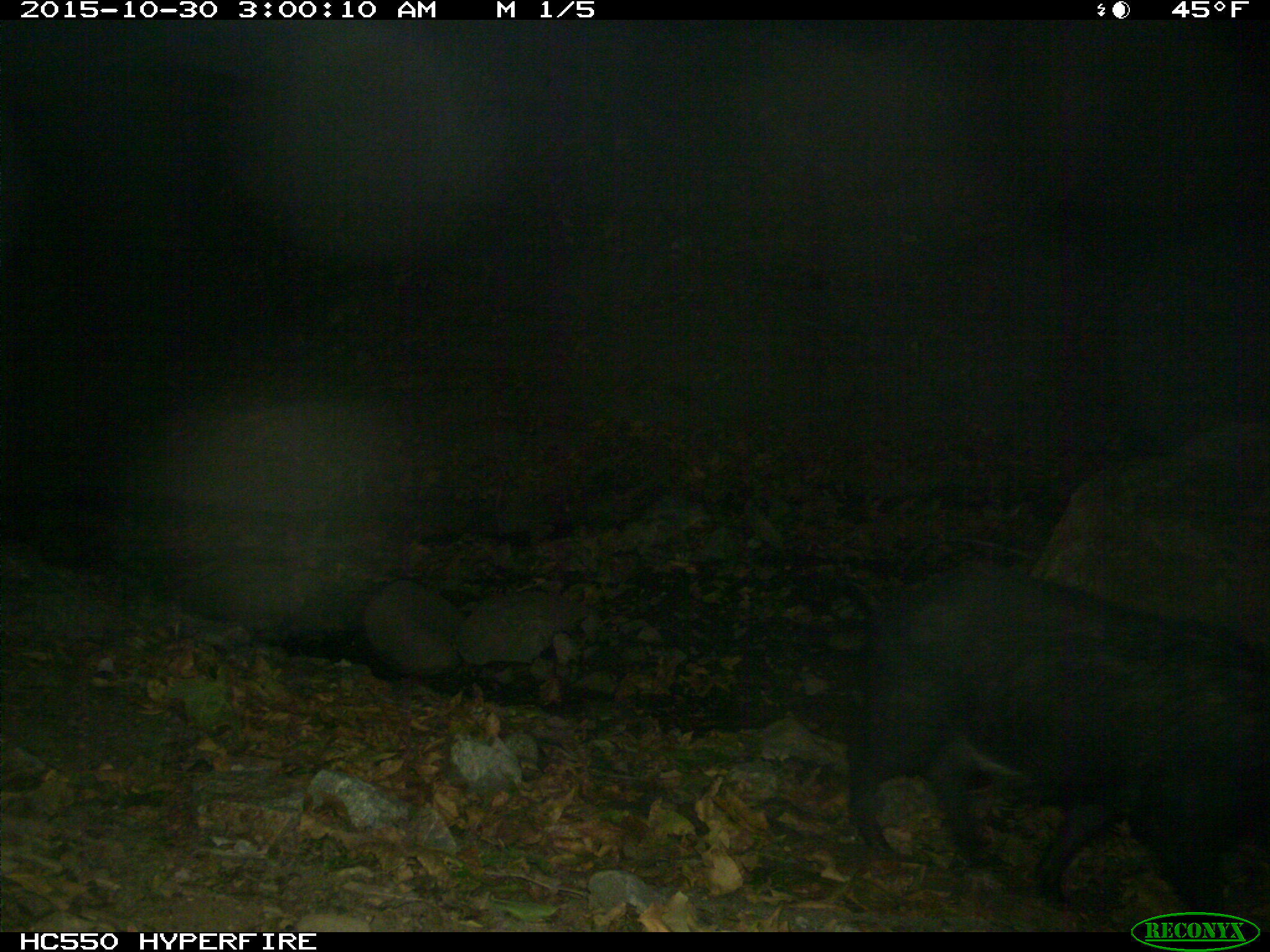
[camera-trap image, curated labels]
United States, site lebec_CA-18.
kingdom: Animalia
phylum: Chordata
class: Mammalia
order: Artiodactyla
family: Suidae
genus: Sus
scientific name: Sus scrofa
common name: wild boar